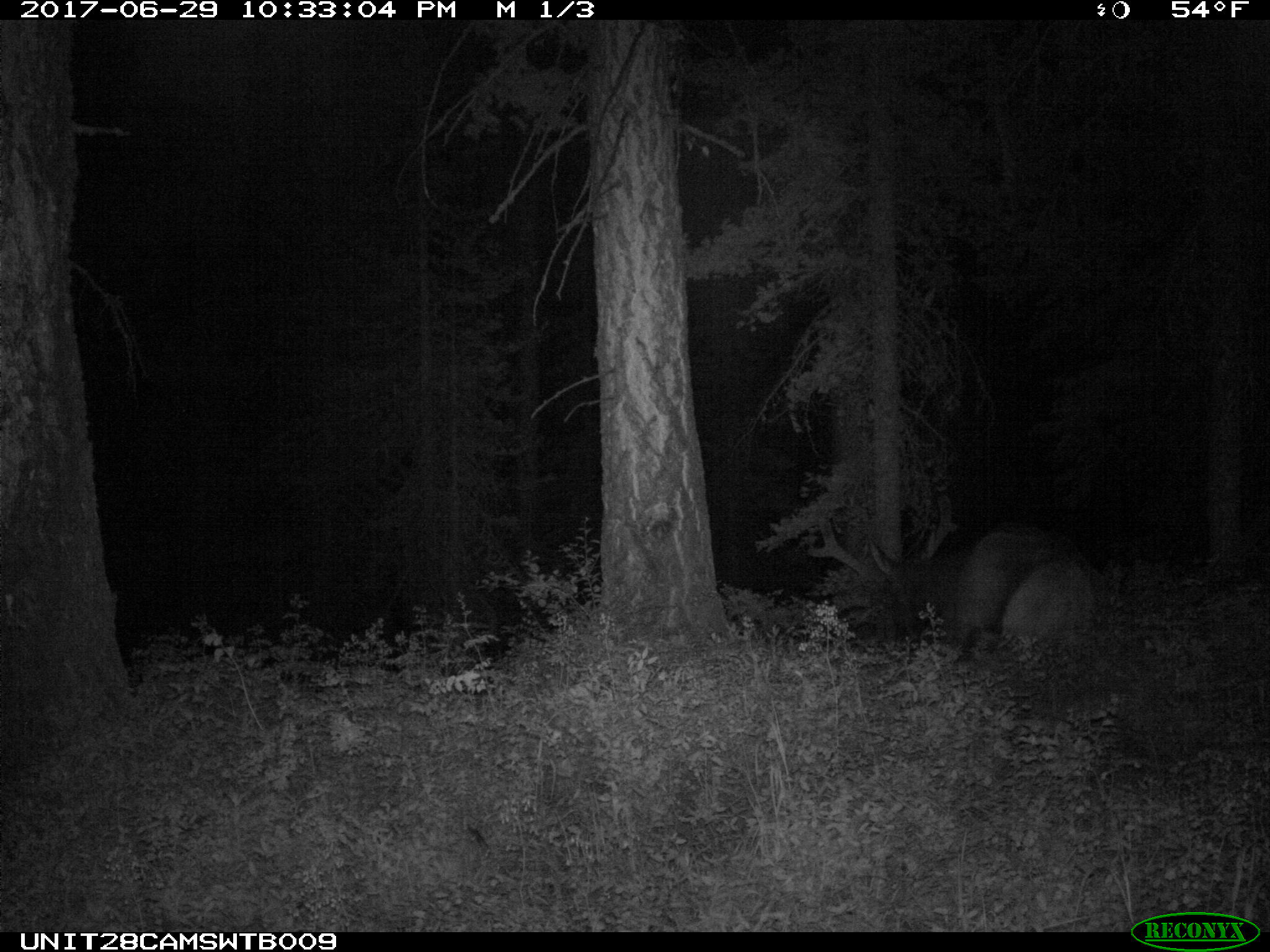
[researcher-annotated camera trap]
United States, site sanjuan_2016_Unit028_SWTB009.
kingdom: Animalia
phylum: Chordata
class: Mammalia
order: Artiodactyla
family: Cervidae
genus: Cervus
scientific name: Cervus elaphus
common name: red deer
Cervus elaphus (red deer).